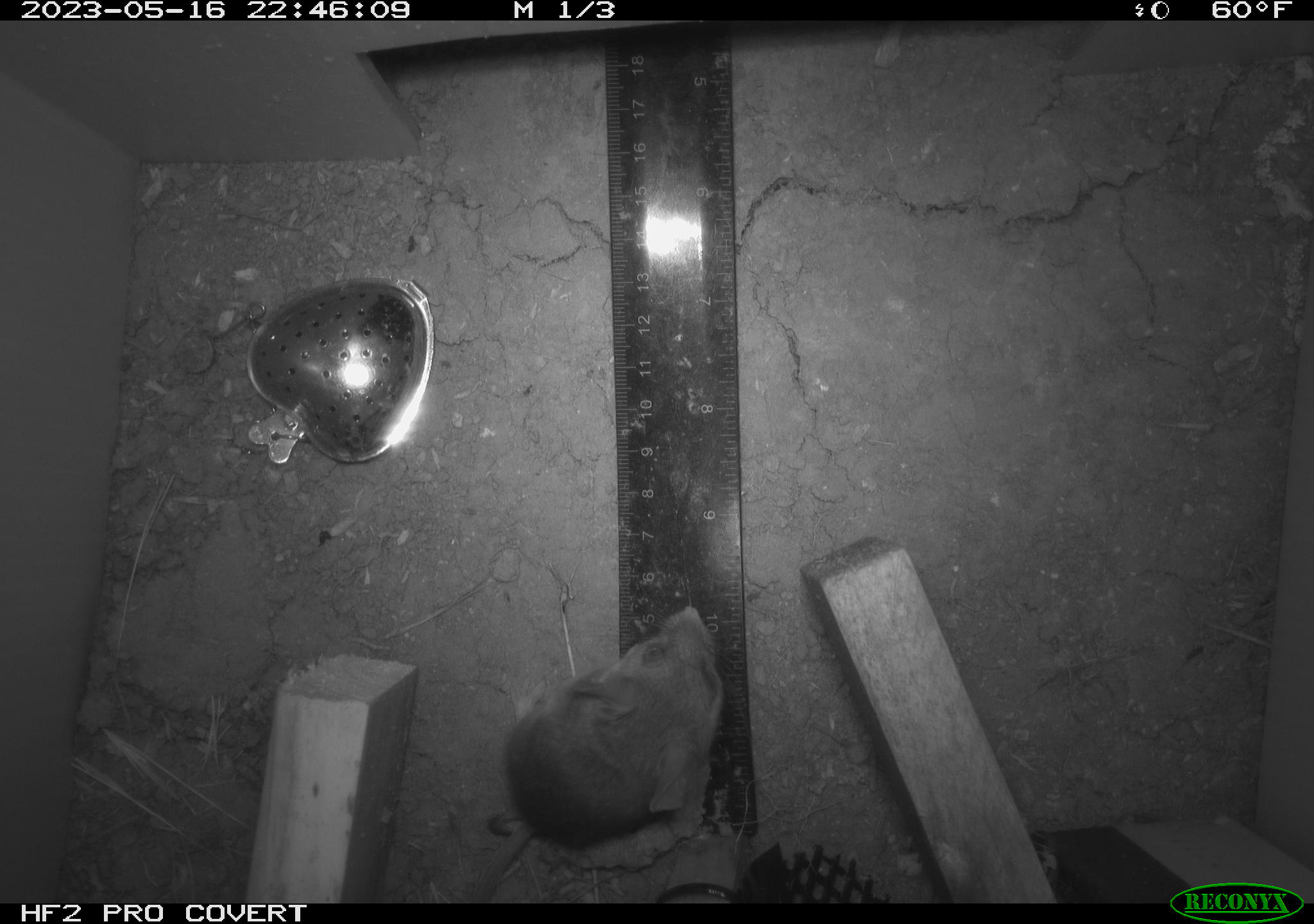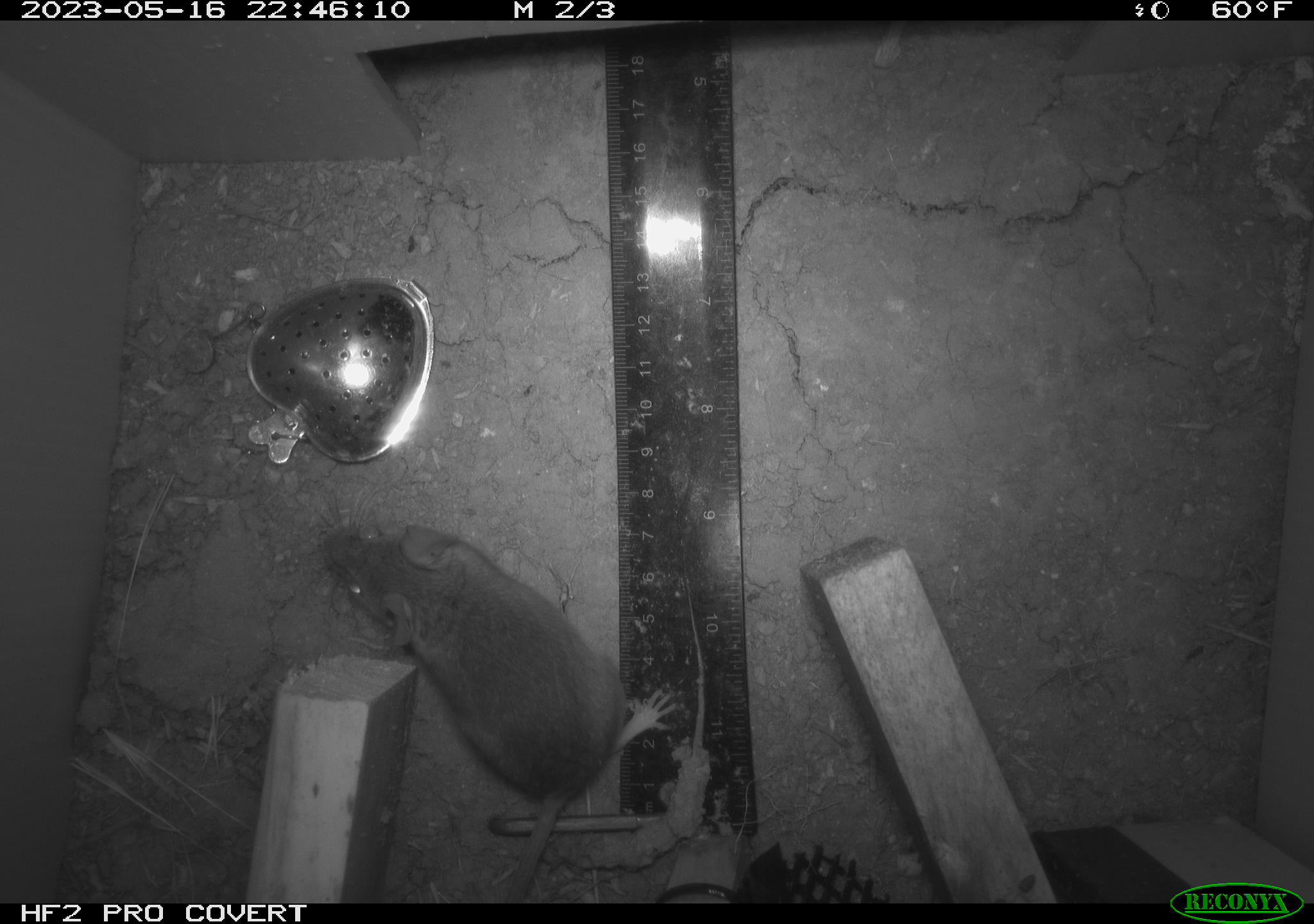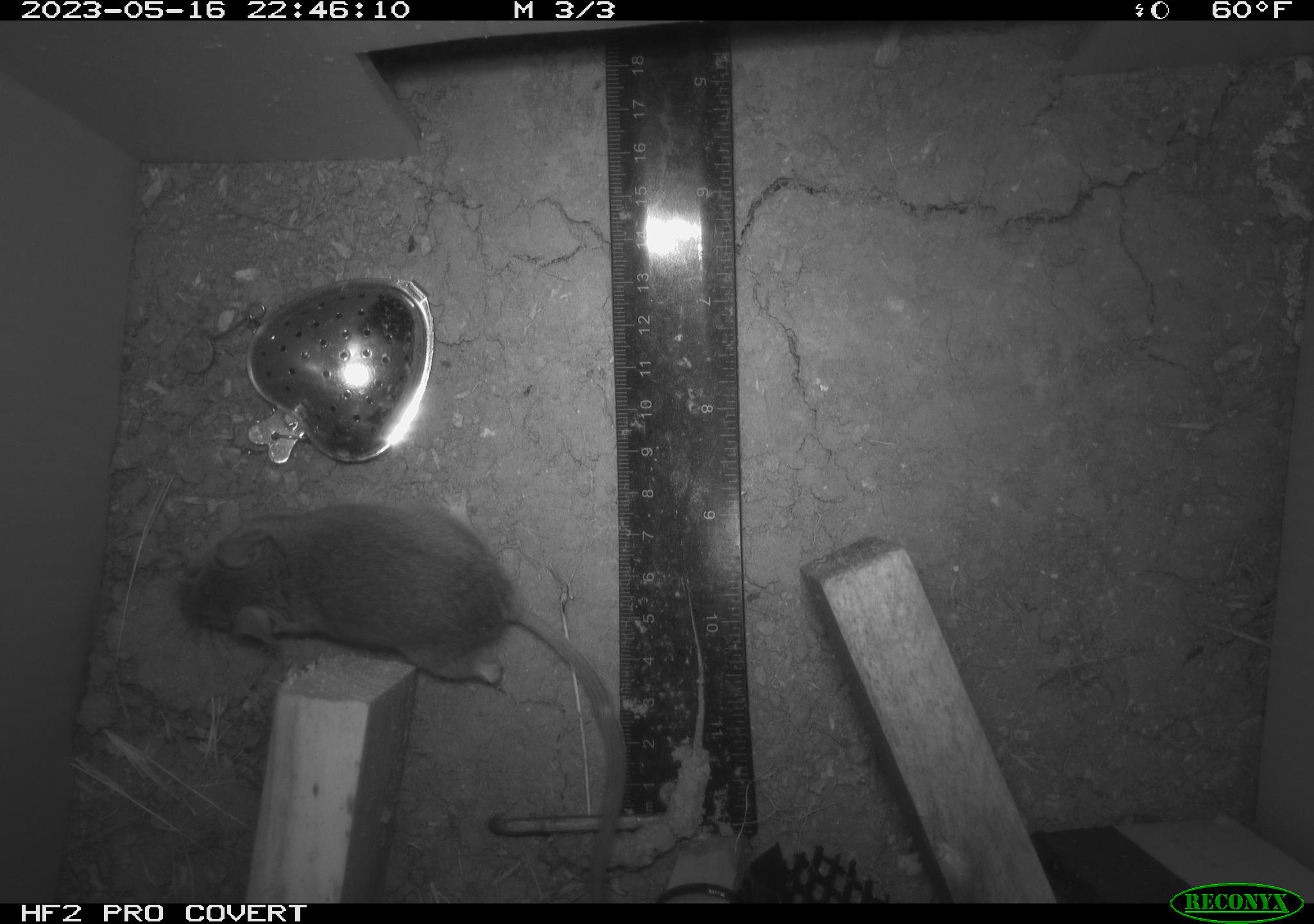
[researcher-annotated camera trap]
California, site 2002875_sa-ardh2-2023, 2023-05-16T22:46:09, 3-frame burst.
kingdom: Animalia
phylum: Chordata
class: Mammalia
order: Rodentia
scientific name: Rodentia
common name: mouse species